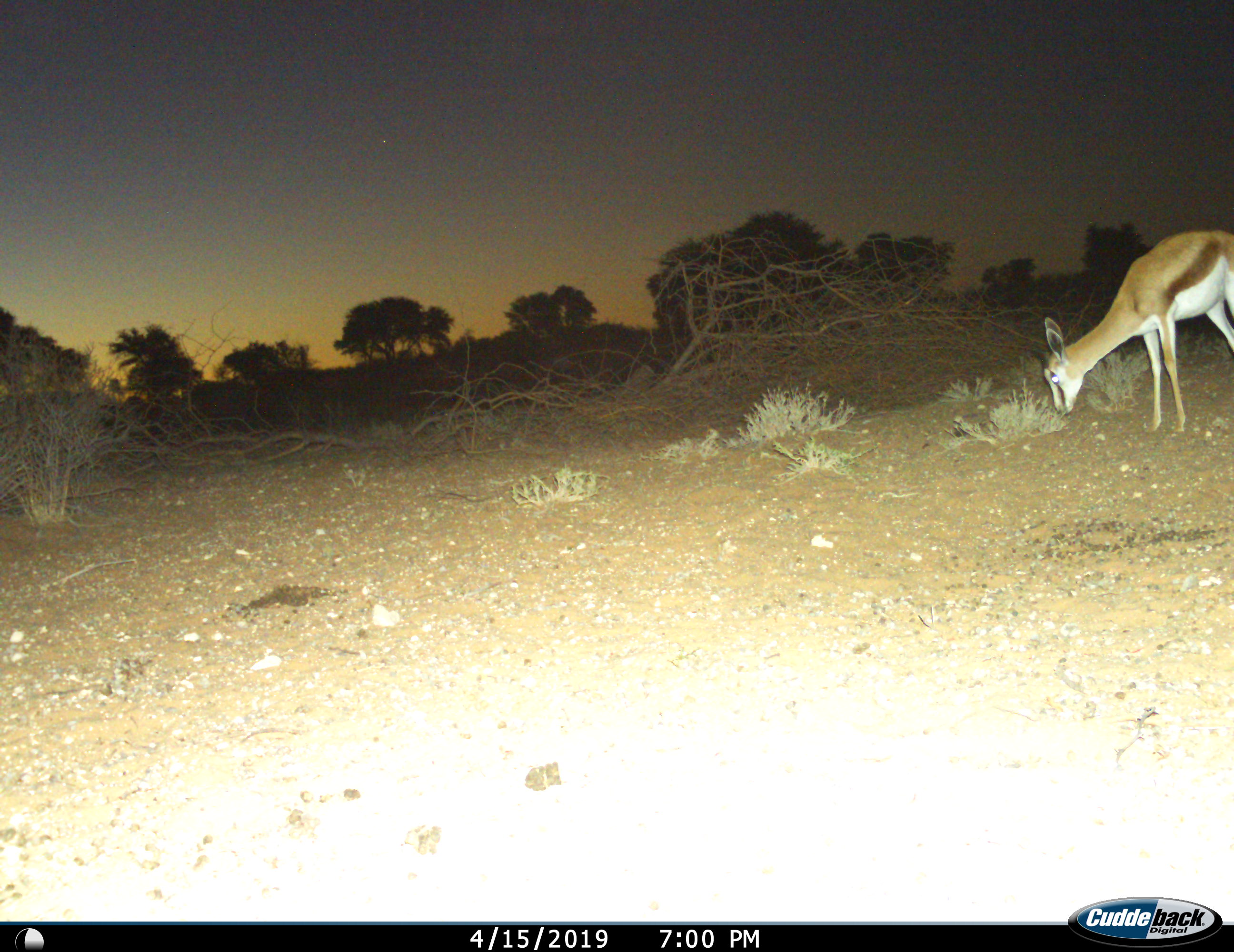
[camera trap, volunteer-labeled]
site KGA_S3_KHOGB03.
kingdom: Animalia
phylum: Chordata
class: Mammalia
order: Artiodactyla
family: Bovidae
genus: Antidorcas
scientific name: Antidorcas marsupialis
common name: springbok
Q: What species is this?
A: Springbok (Antidorcas marsupialis).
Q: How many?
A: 1.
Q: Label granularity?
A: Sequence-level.